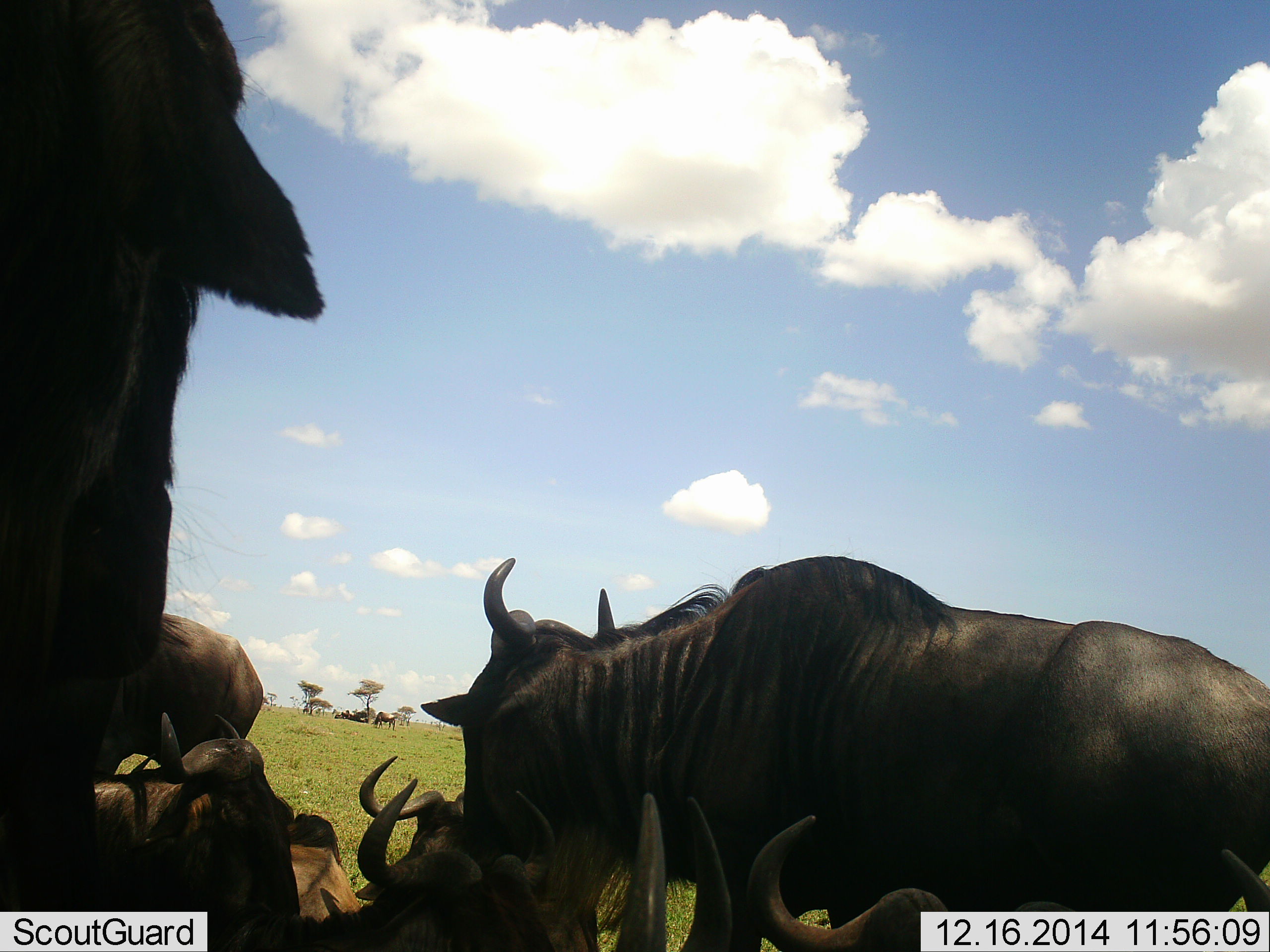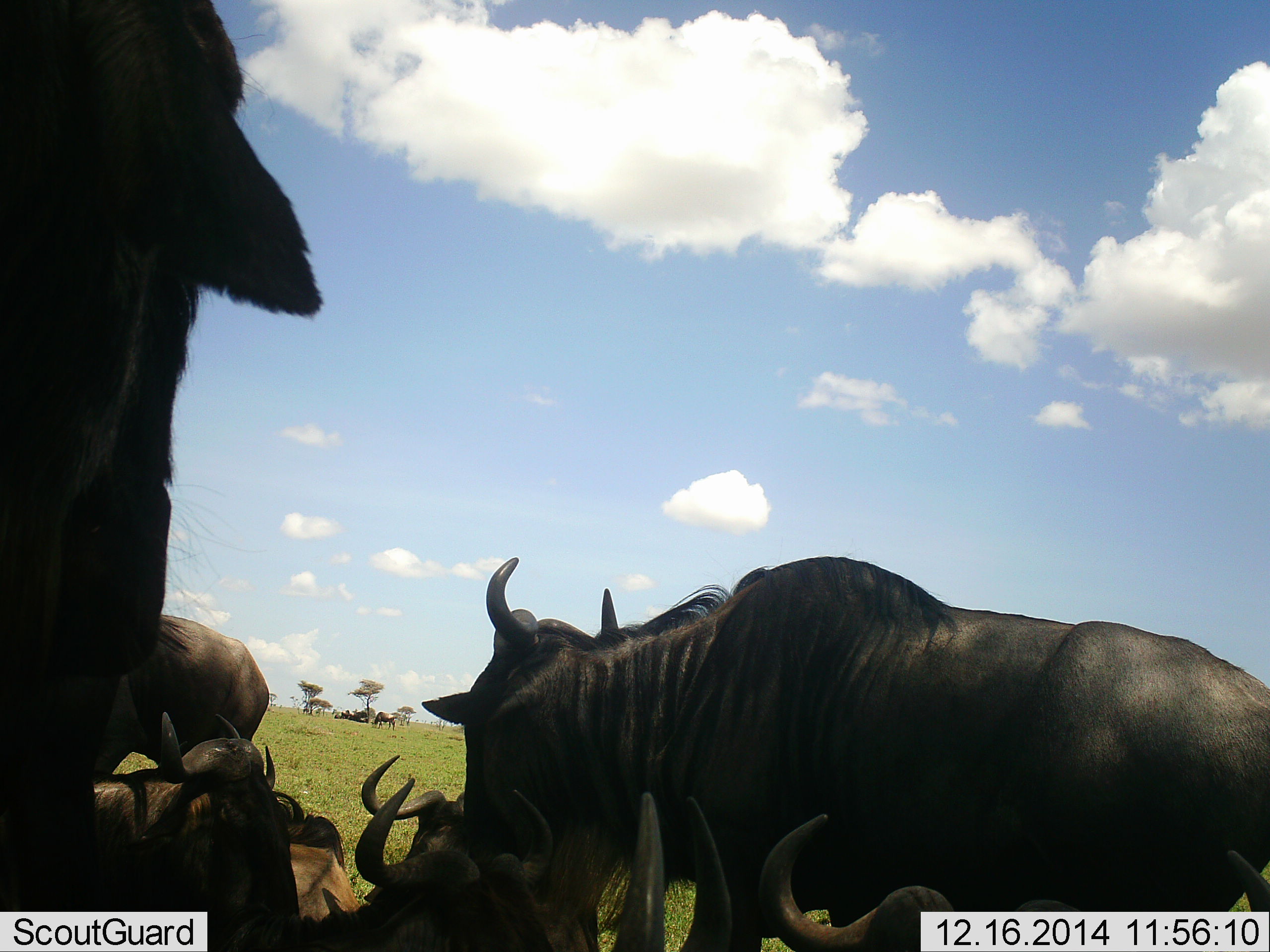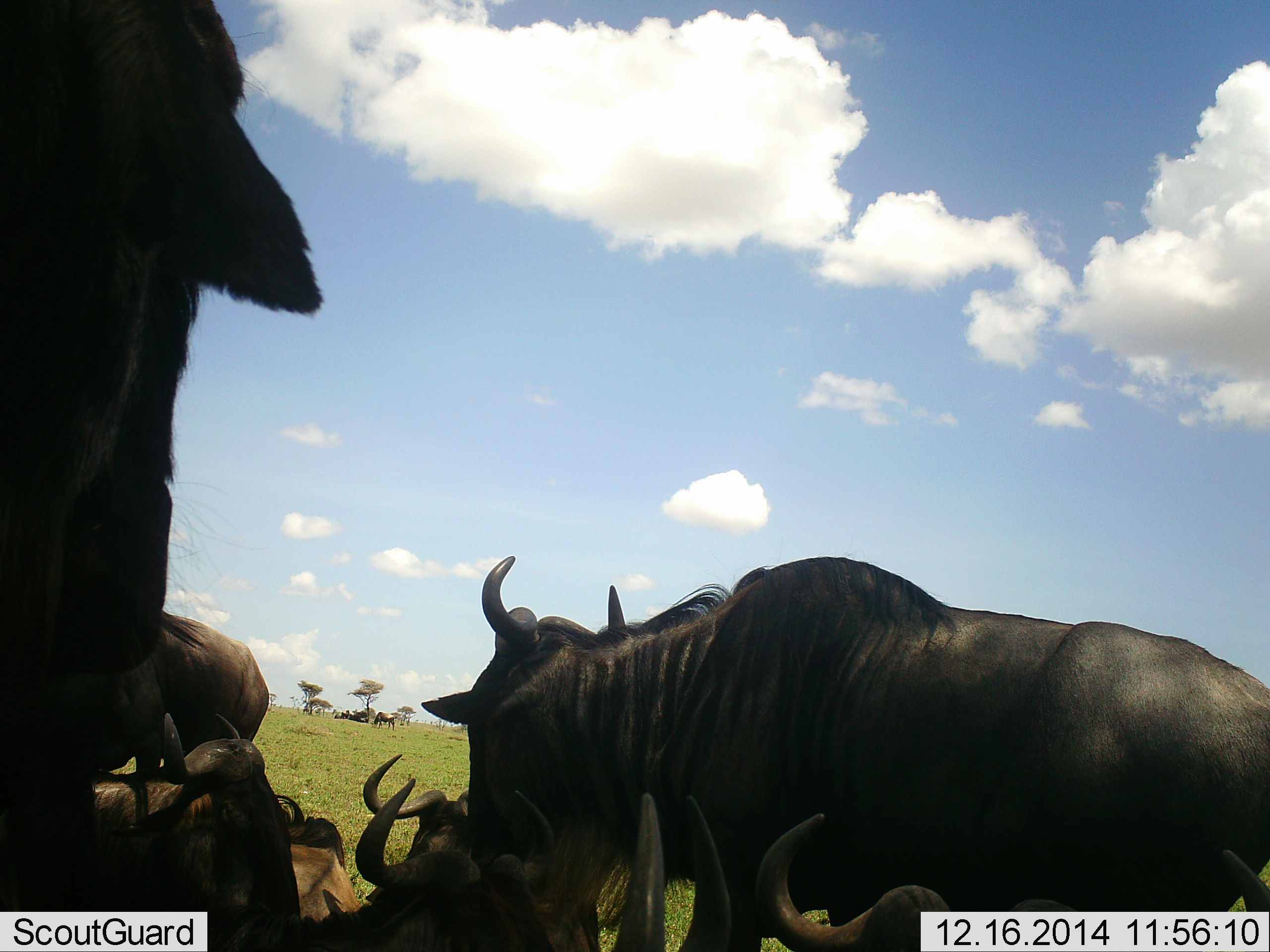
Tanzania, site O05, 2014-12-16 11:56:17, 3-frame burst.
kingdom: Animalia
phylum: Chordata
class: Mammalia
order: Artiodactyla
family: Bovidae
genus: Connochaetes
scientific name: Connochaetes taurinus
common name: blue wildebeest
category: wildebeest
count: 7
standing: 60%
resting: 80%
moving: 0%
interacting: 20%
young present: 10%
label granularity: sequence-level